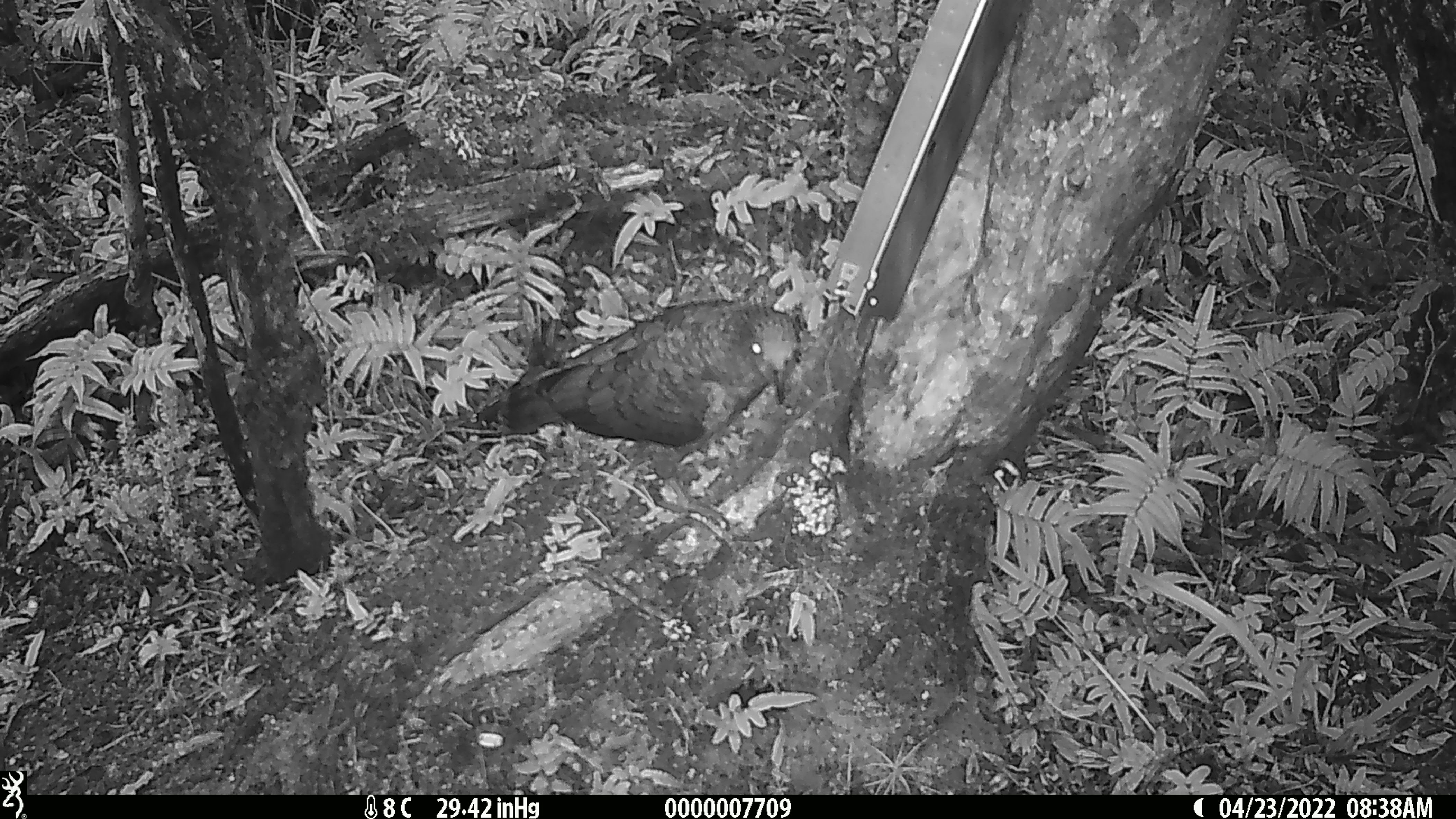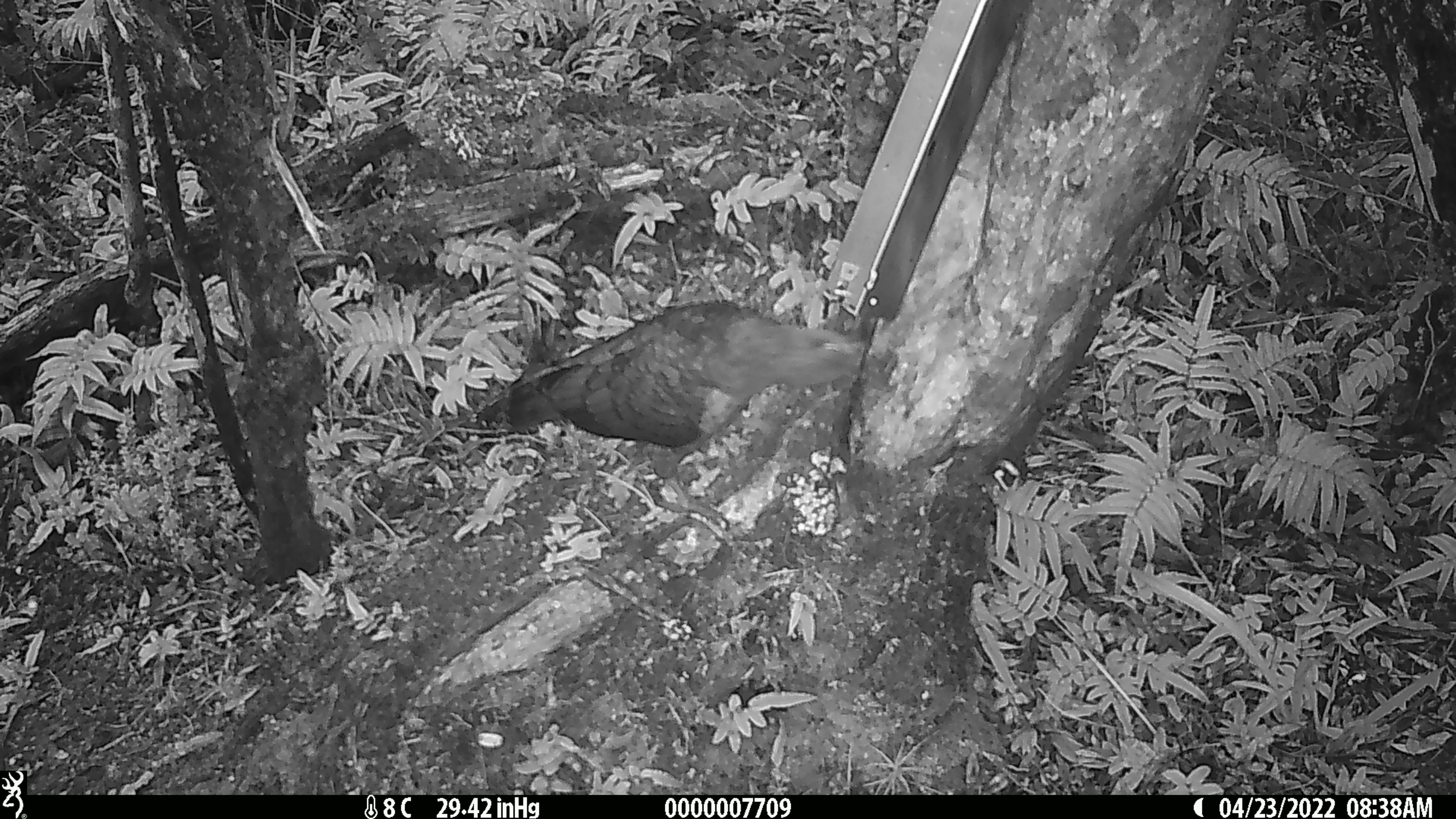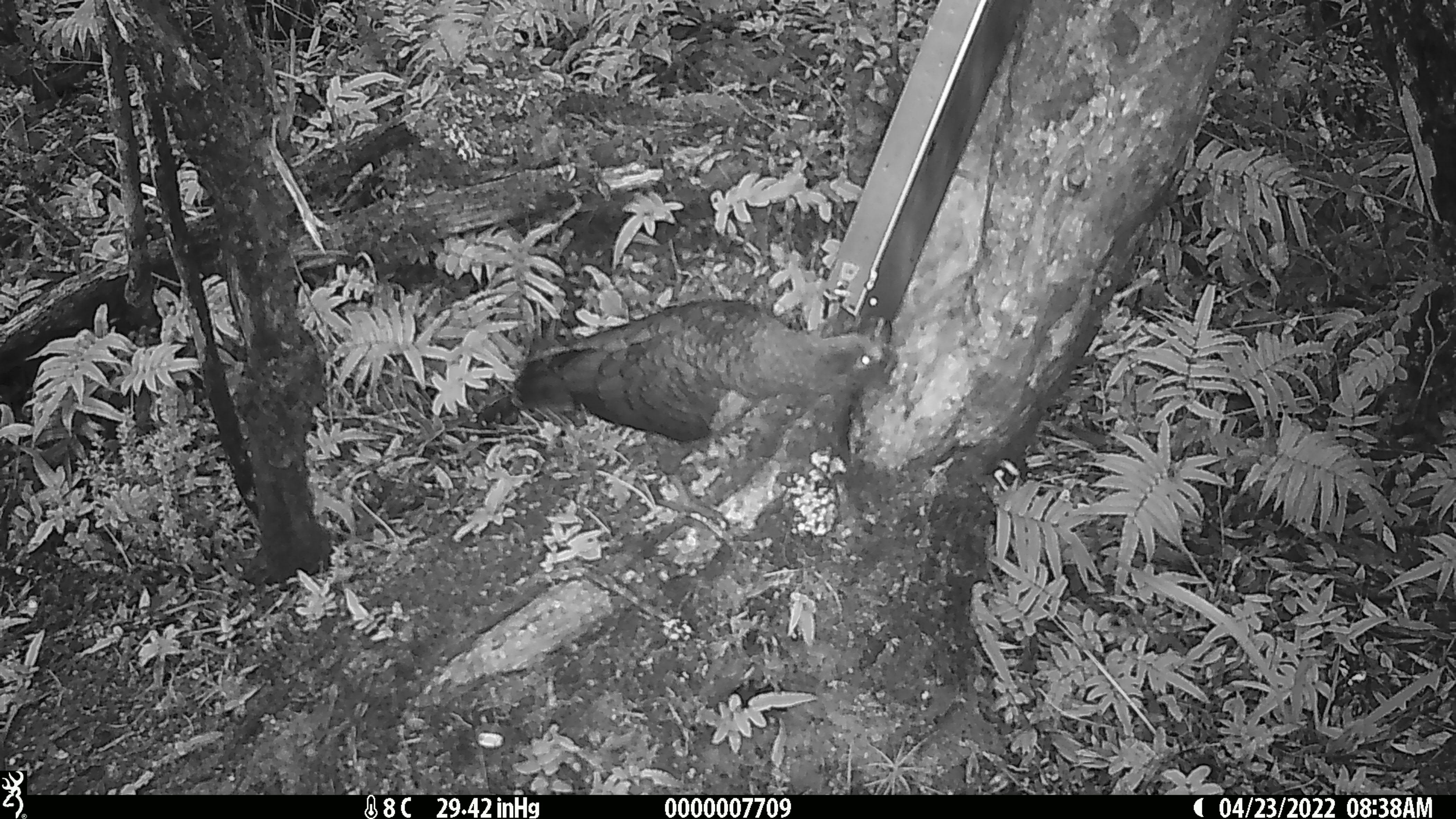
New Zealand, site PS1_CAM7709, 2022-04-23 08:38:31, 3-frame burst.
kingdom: Animalia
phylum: Chordata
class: Aves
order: Psittaciformes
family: Strigopidae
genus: Nestor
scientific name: Nestor notabilis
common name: kea